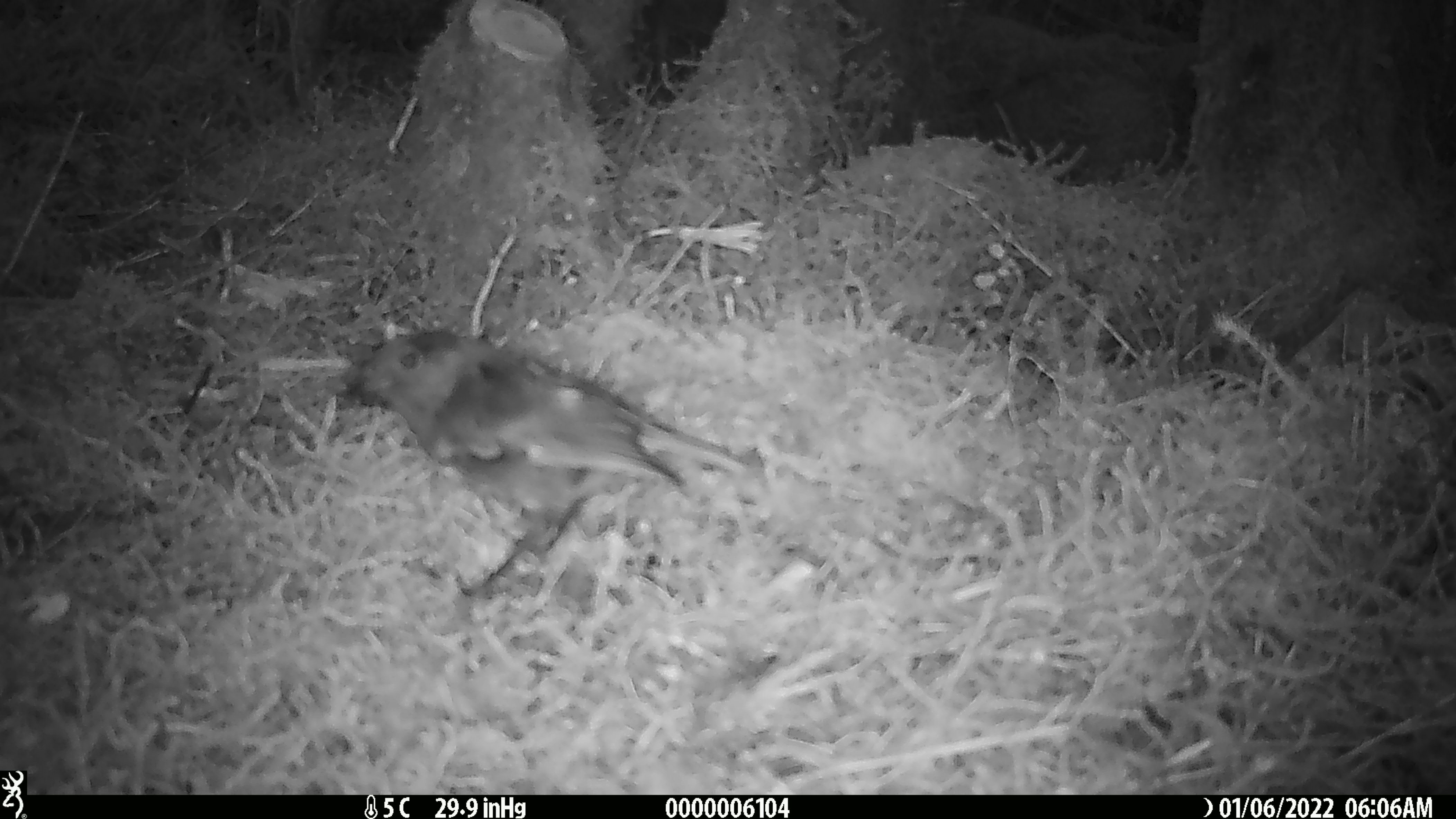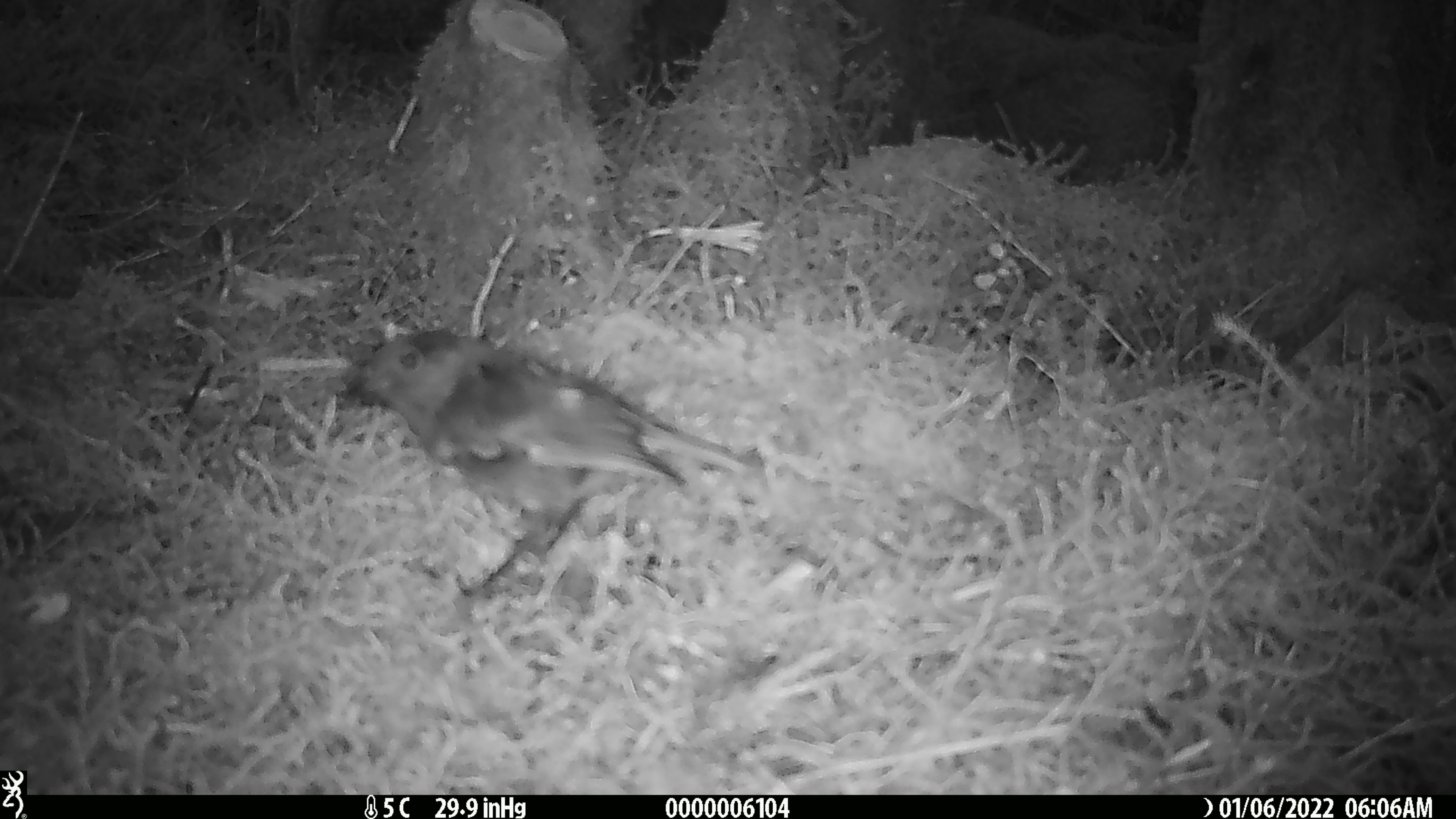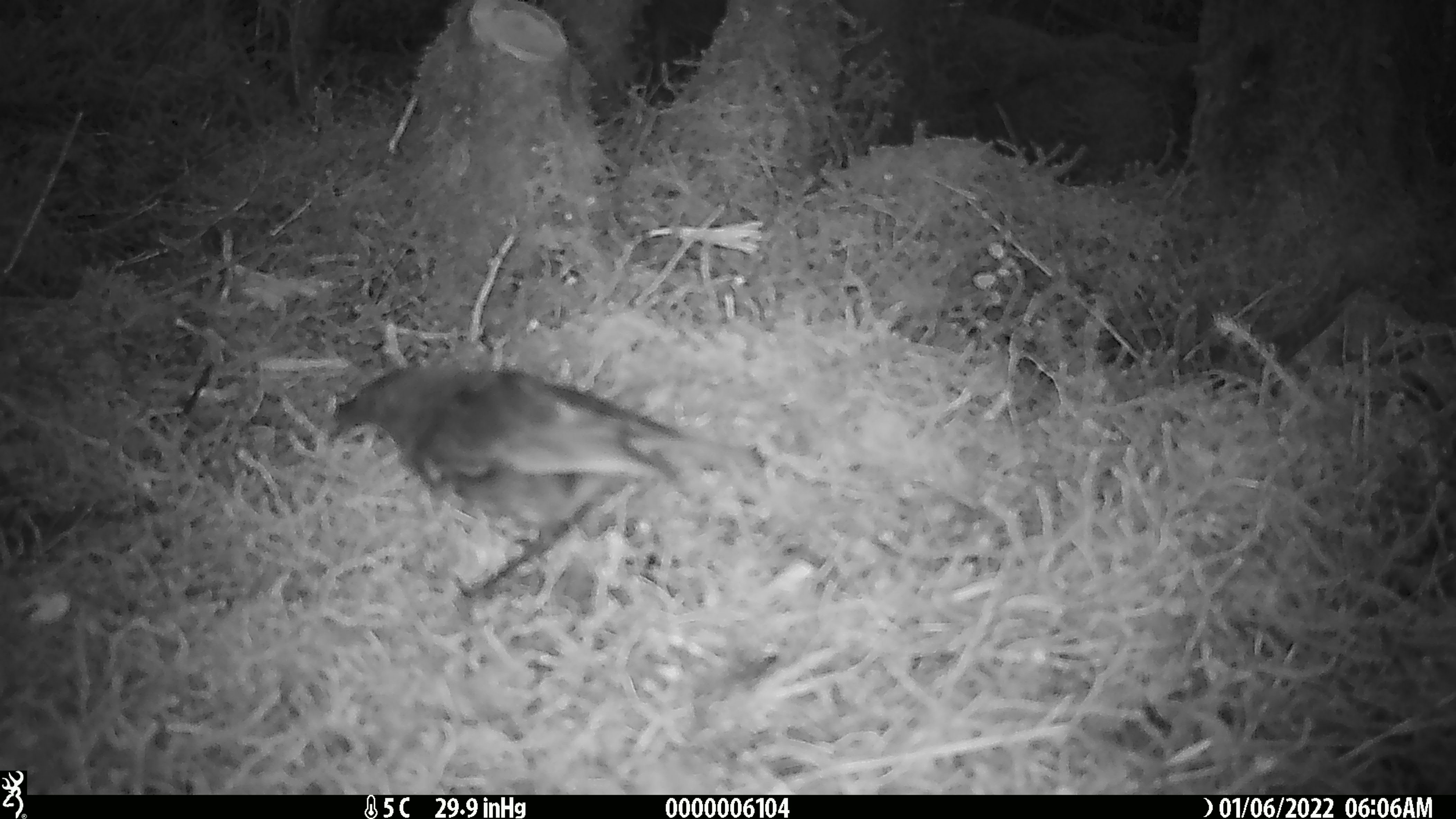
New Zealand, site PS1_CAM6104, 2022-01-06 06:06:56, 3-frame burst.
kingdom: Animalia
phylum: Chordata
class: Aves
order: Passeriformes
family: Petroicidae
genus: Petroica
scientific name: Petroica australis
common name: new zealand robin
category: robin